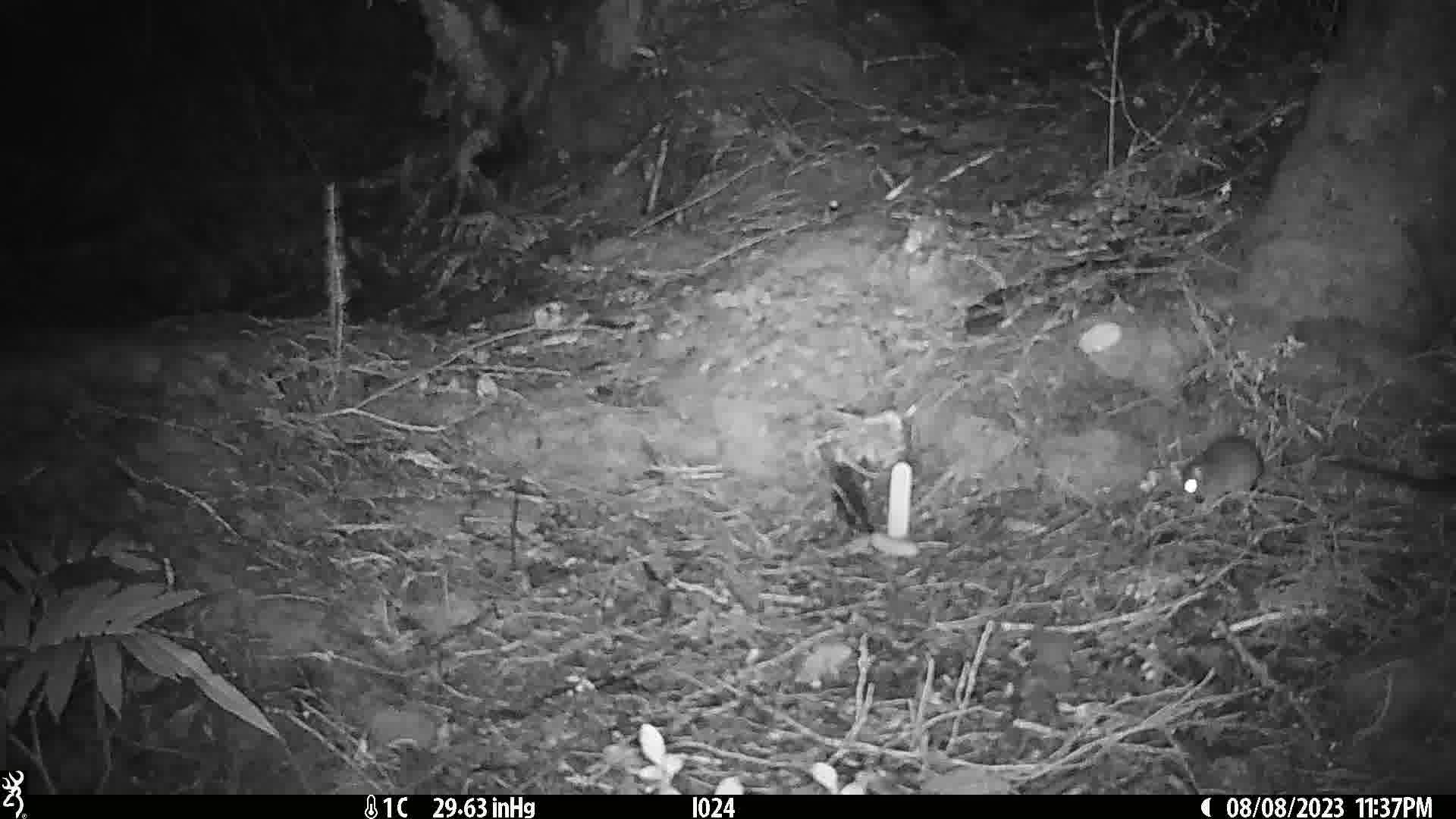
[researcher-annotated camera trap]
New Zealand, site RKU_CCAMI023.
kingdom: Animalia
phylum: Chordata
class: Mammalia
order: Rodentia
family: Muridae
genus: Rattus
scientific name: Rattus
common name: rat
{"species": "rat (Rattus)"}